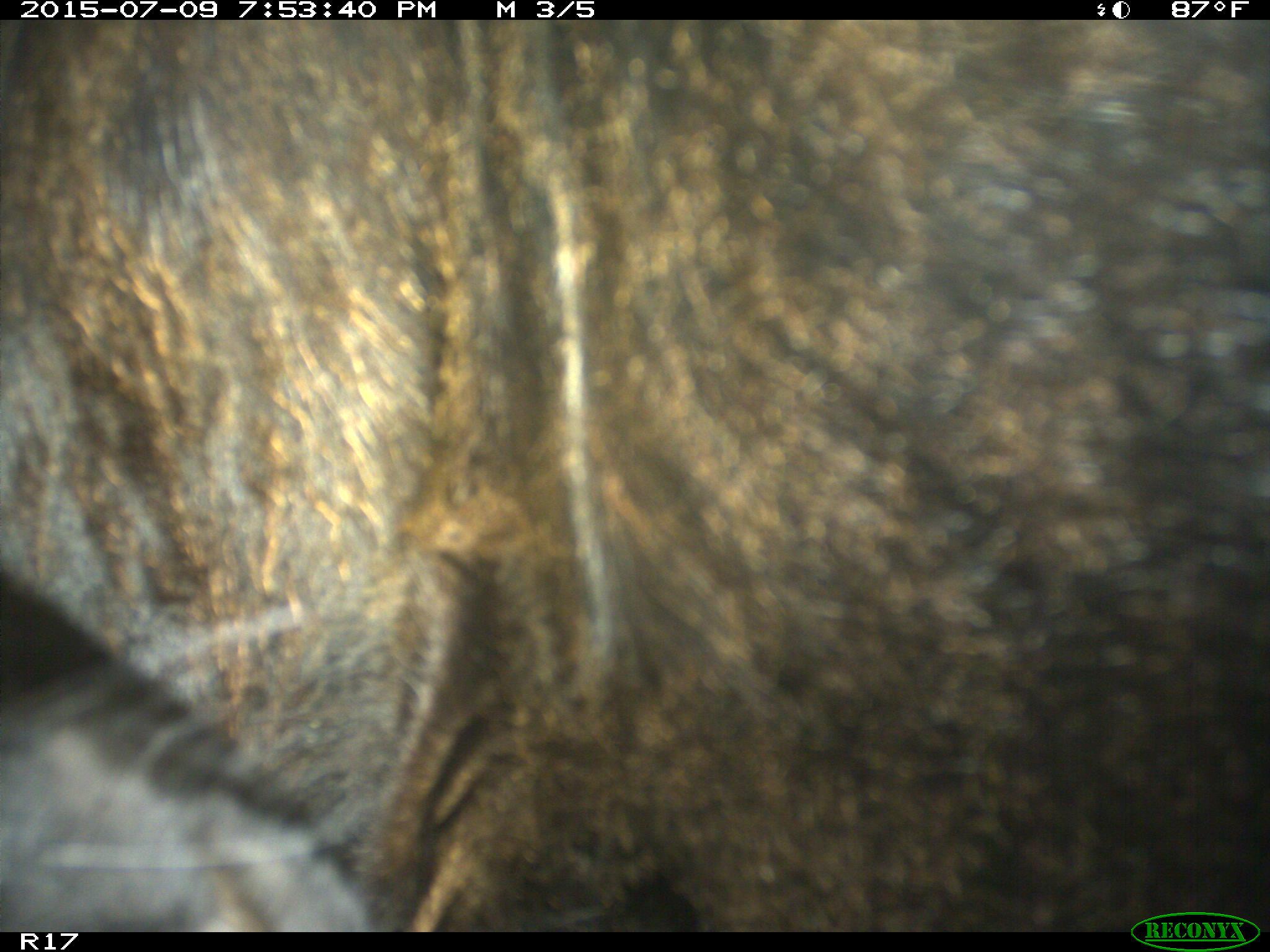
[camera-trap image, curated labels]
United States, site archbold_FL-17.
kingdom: Animalia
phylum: Chordata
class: Mammalia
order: Artiodactyla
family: Bovidae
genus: Bos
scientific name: Bos taurus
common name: domestic cow